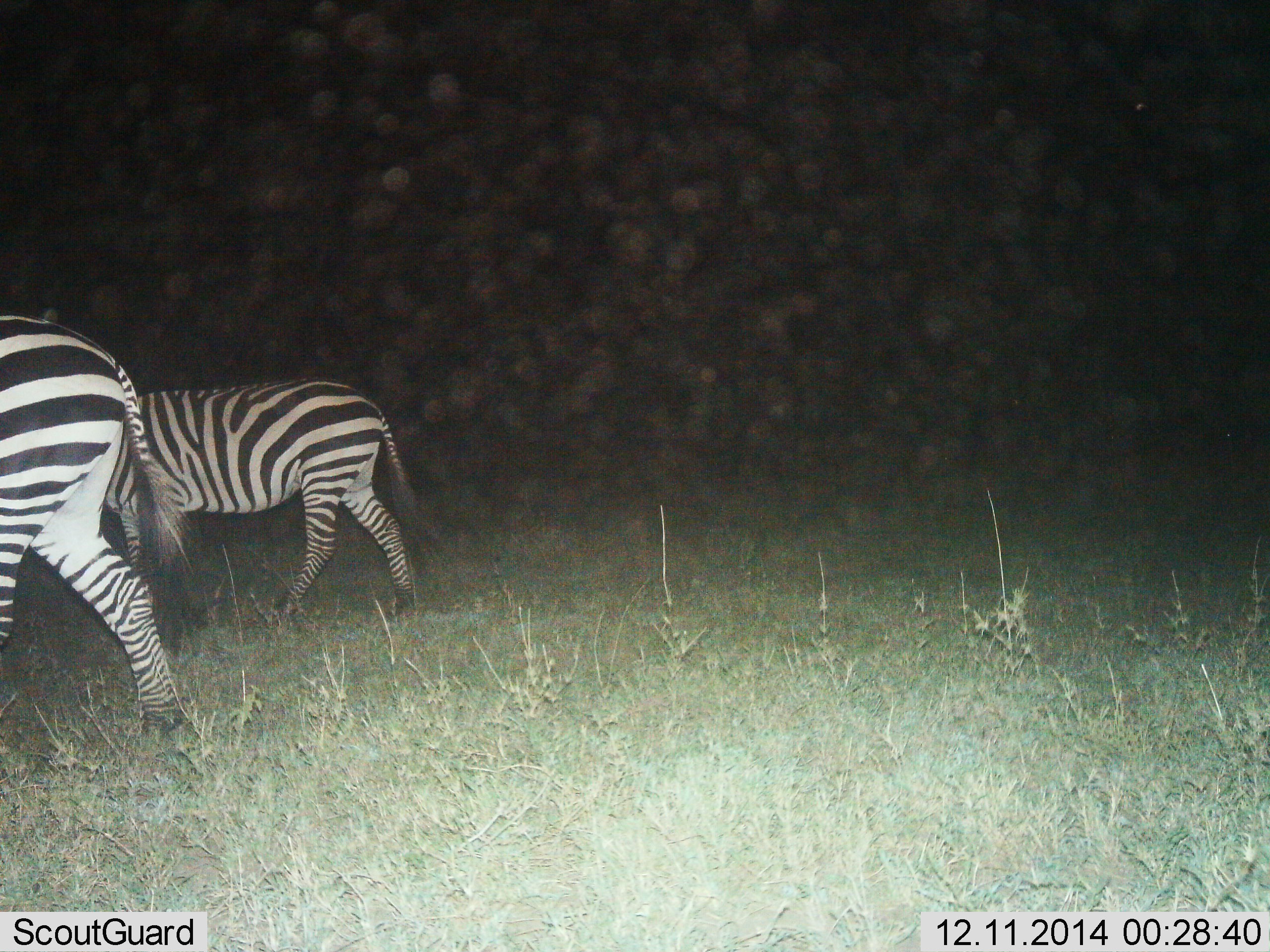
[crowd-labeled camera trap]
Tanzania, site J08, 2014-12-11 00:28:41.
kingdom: Animalia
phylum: Chordata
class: Mammalia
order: Perissodactyla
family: Equidae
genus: Equus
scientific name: Equus quagga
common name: plains zebra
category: zebra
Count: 2.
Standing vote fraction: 20%.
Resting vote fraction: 0%.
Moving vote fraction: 90%.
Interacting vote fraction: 0%.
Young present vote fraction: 0%.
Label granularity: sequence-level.